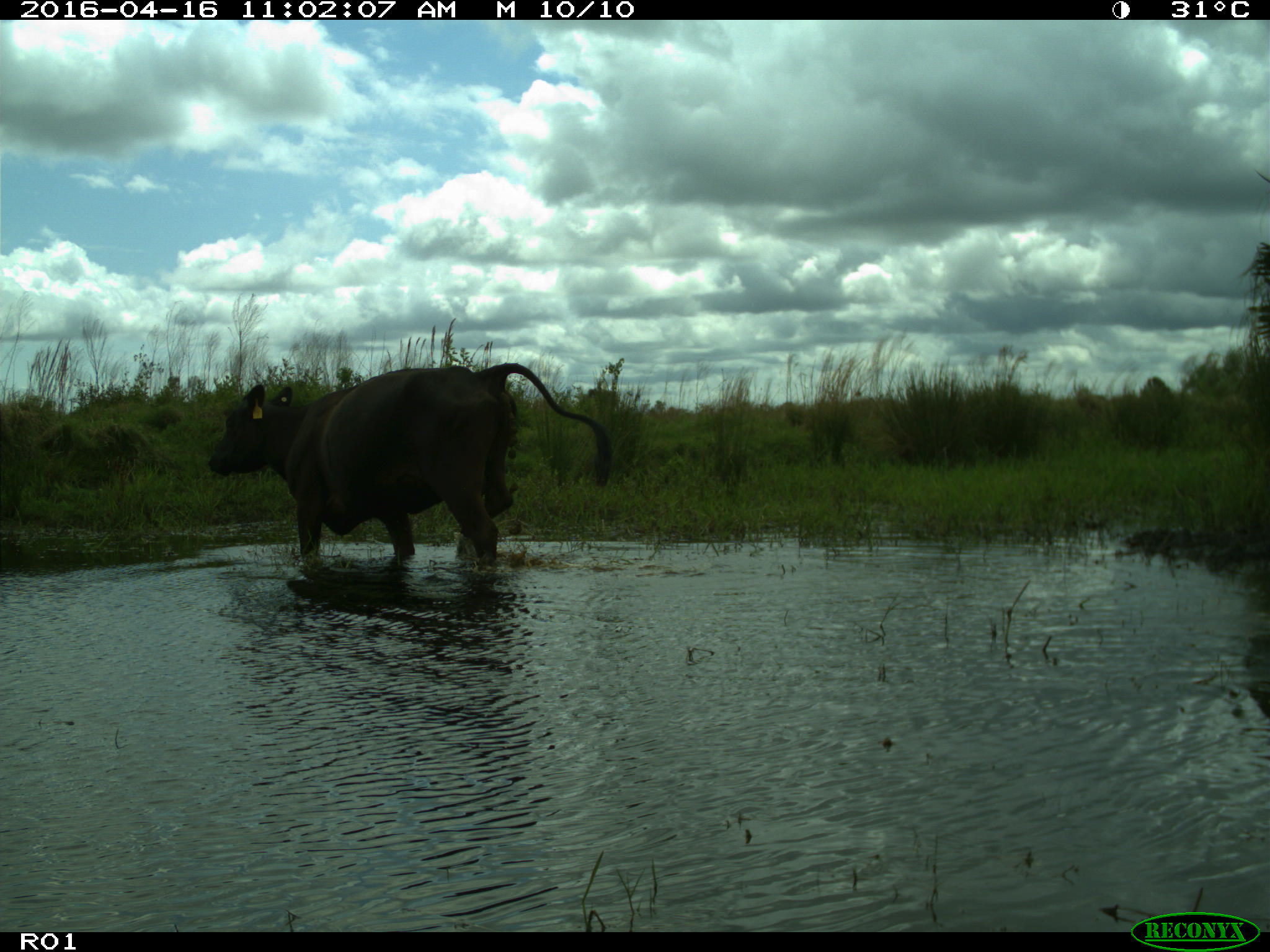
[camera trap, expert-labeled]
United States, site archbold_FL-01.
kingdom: Animalia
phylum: Chordata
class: Mammalia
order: Artiodactyla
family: Bovidae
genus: Bos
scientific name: Bos taurus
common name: domestic cow